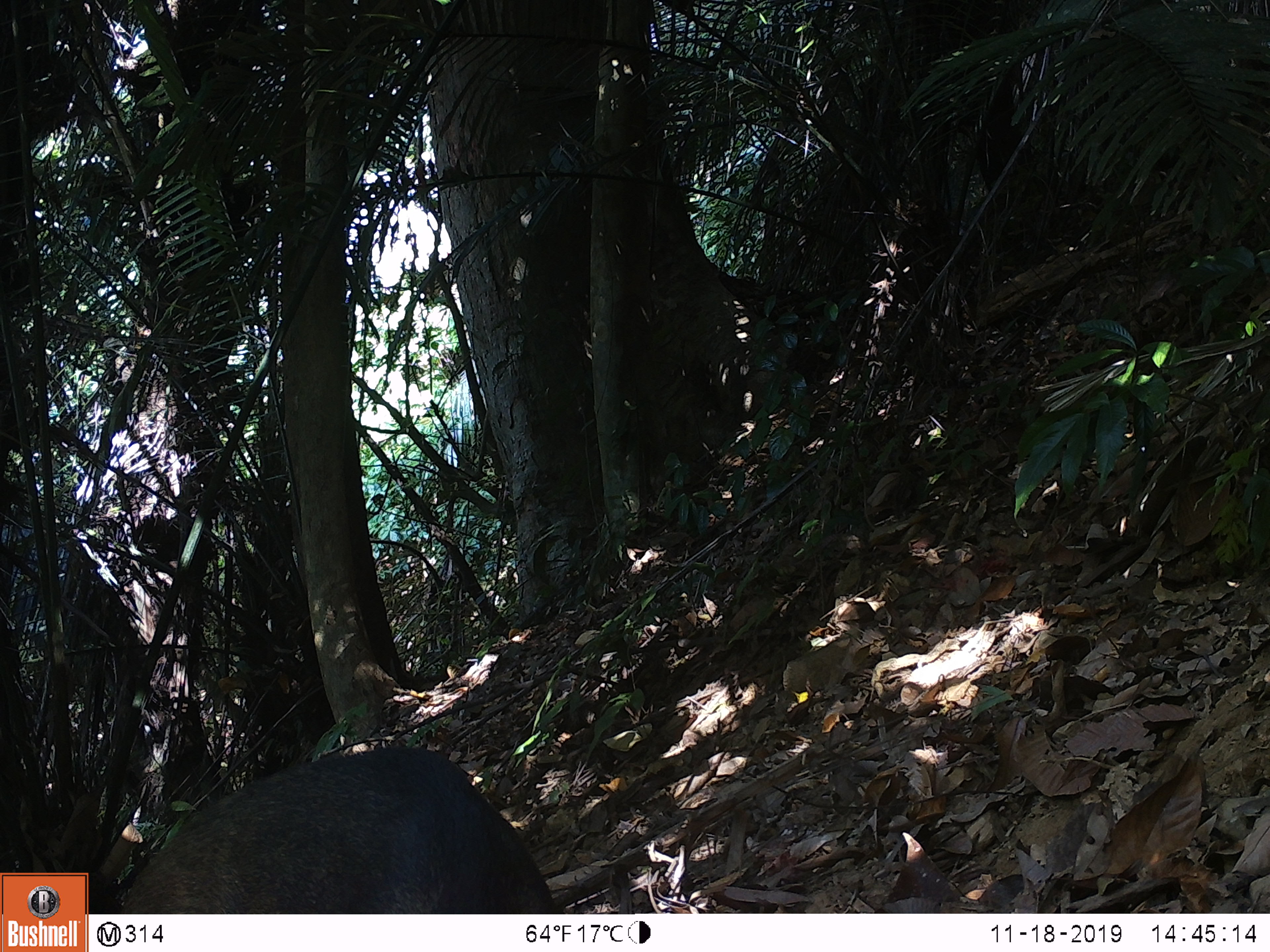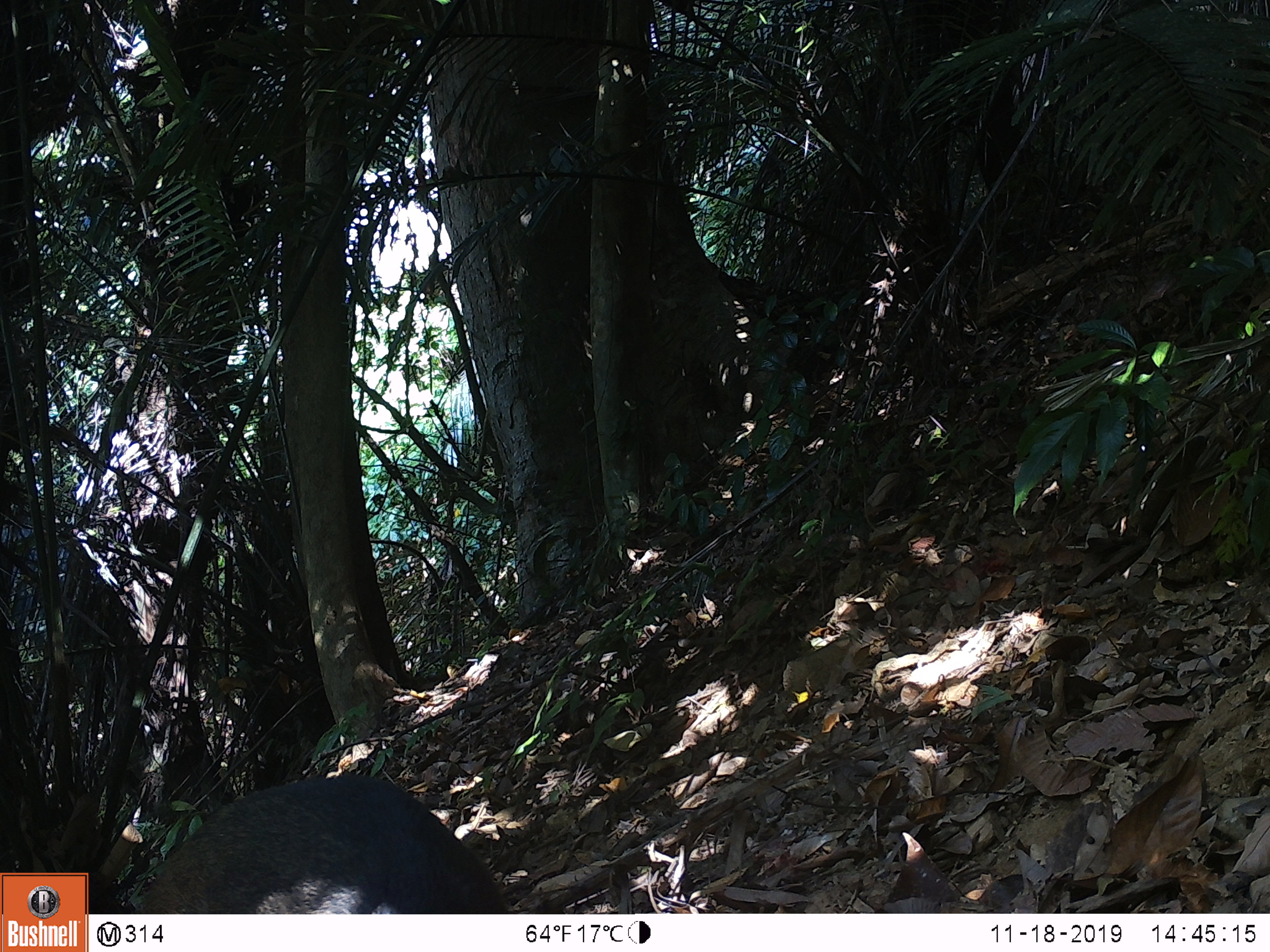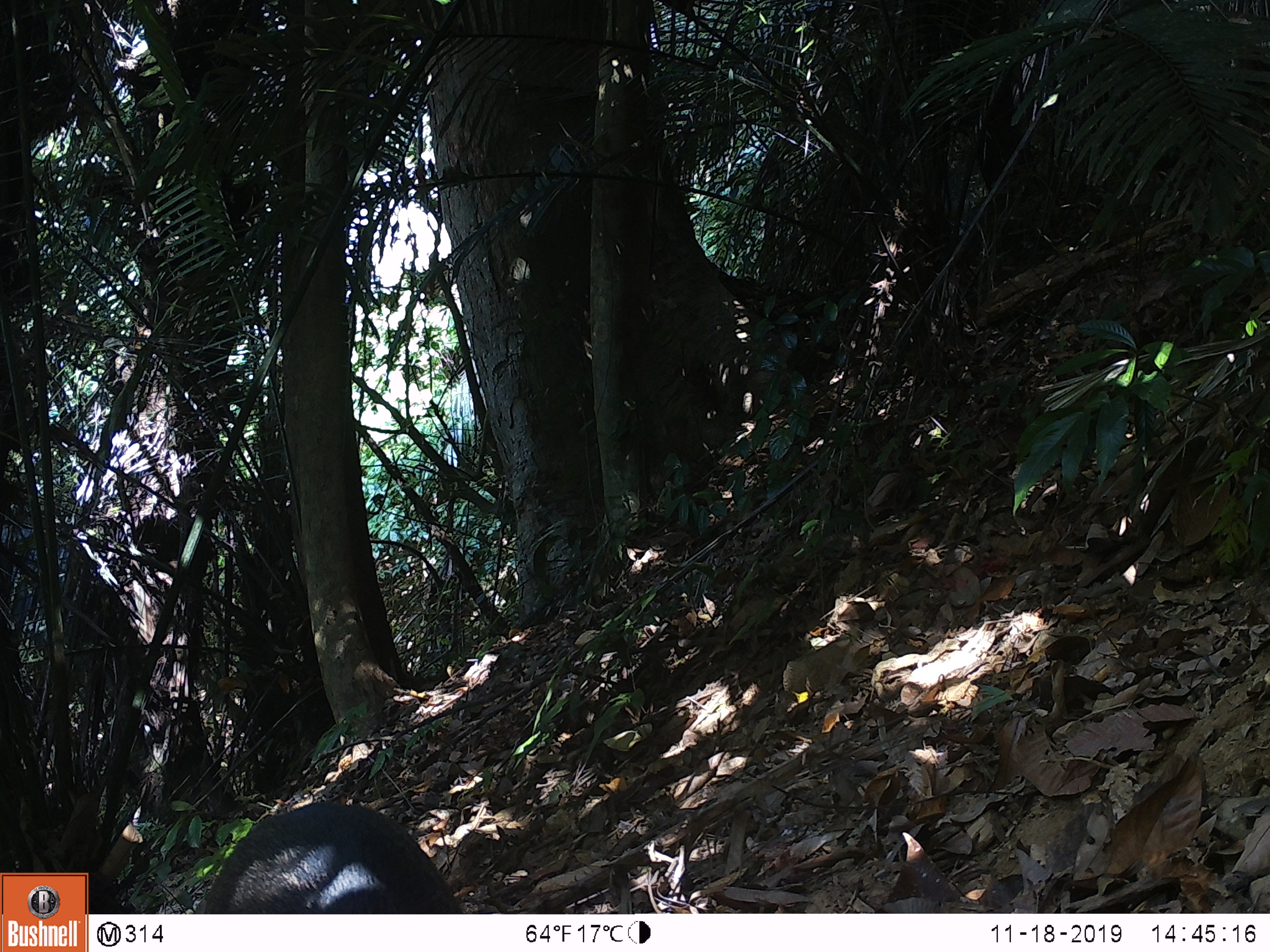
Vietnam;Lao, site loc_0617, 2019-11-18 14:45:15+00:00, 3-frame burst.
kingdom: Animalia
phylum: Chordata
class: Mammalia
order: Artiodactyla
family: Suidae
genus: Sus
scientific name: Sus scrofa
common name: eurasian wild pig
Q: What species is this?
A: Eurasian wild pig (Sus scrofa).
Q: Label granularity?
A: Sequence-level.